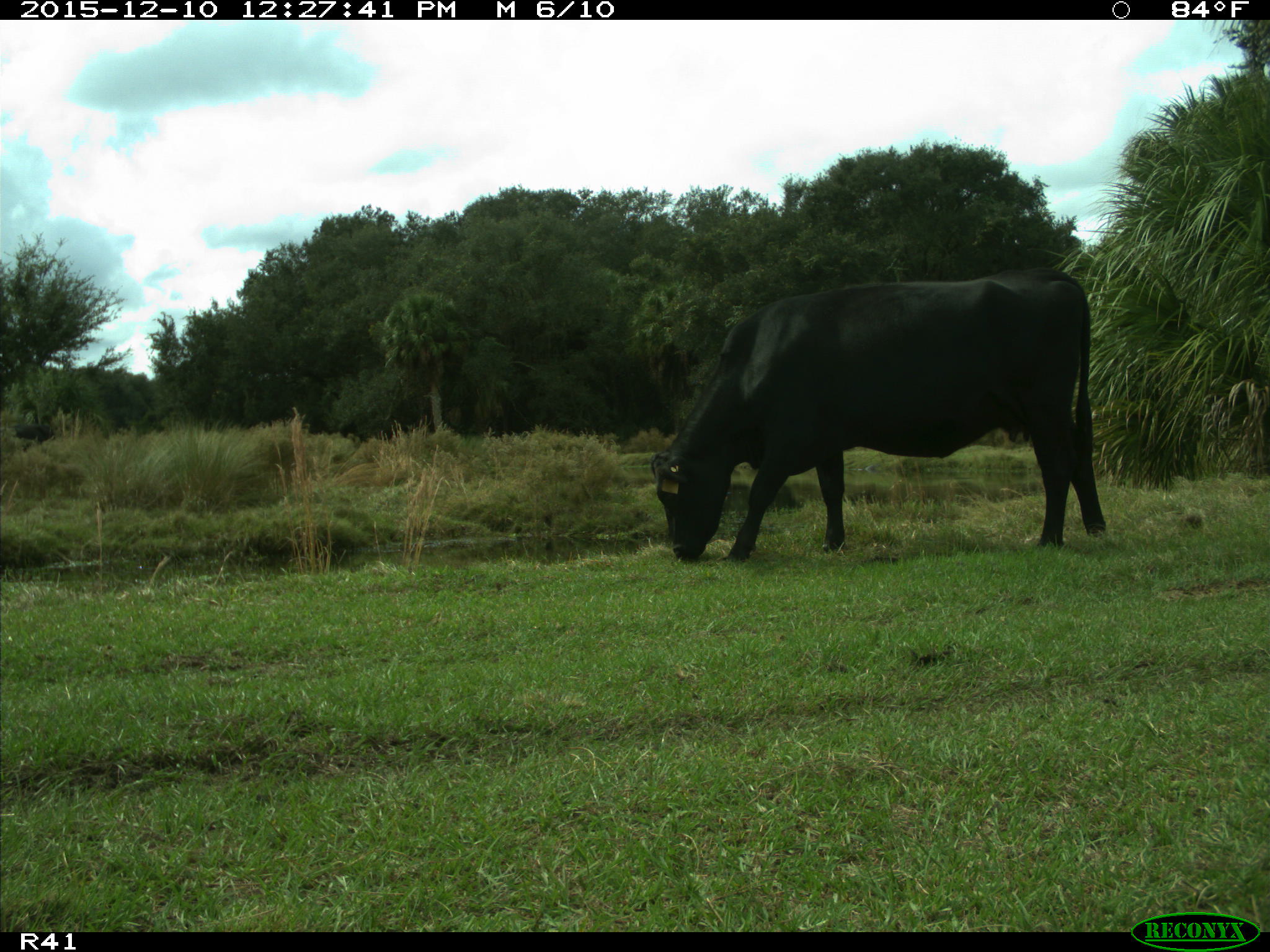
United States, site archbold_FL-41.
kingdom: Animalia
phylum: Chordata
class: Mammalia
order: Artiodactyla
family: Bovidae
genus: Bos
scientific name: Bos taurus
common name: domestic cow